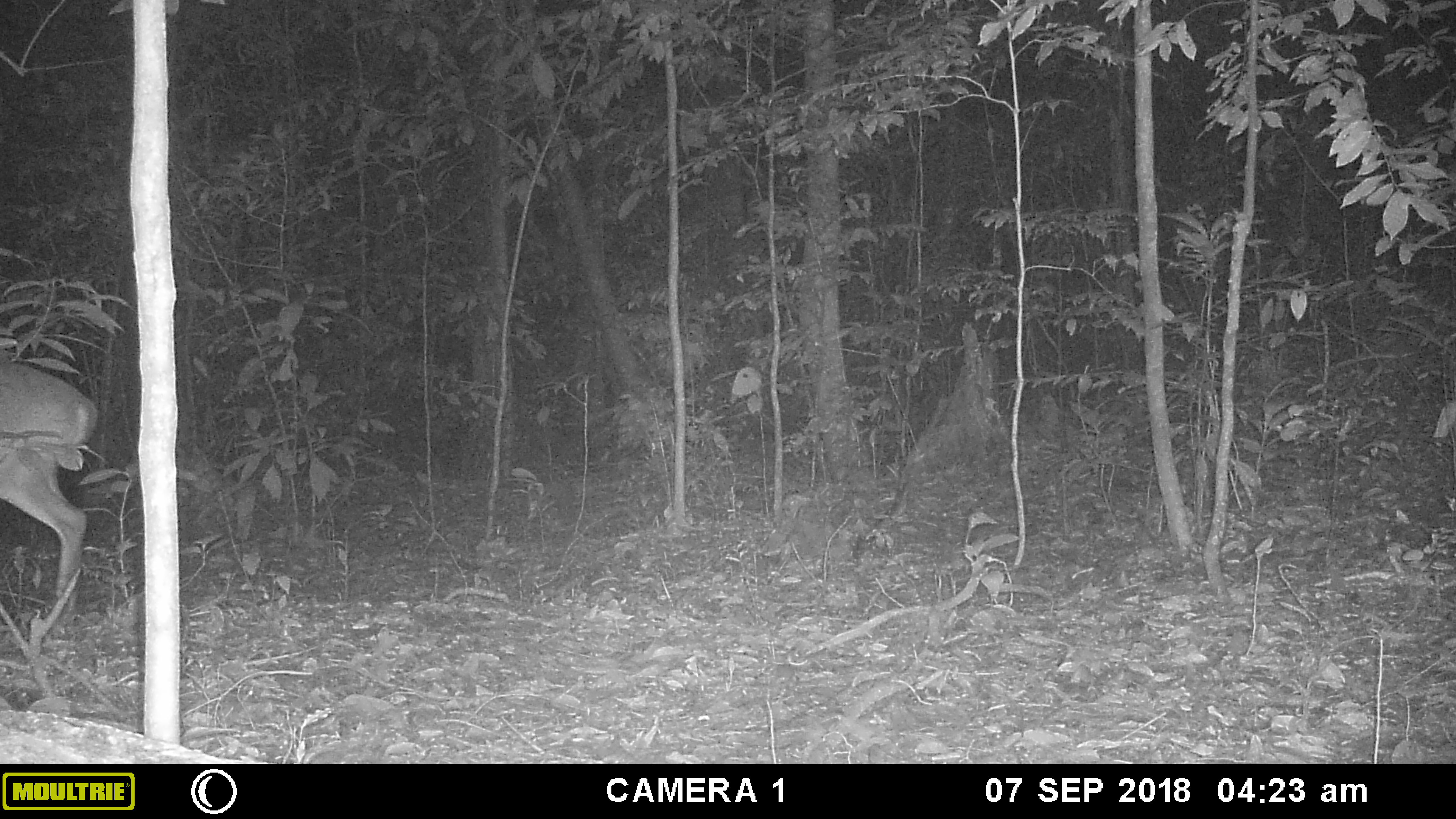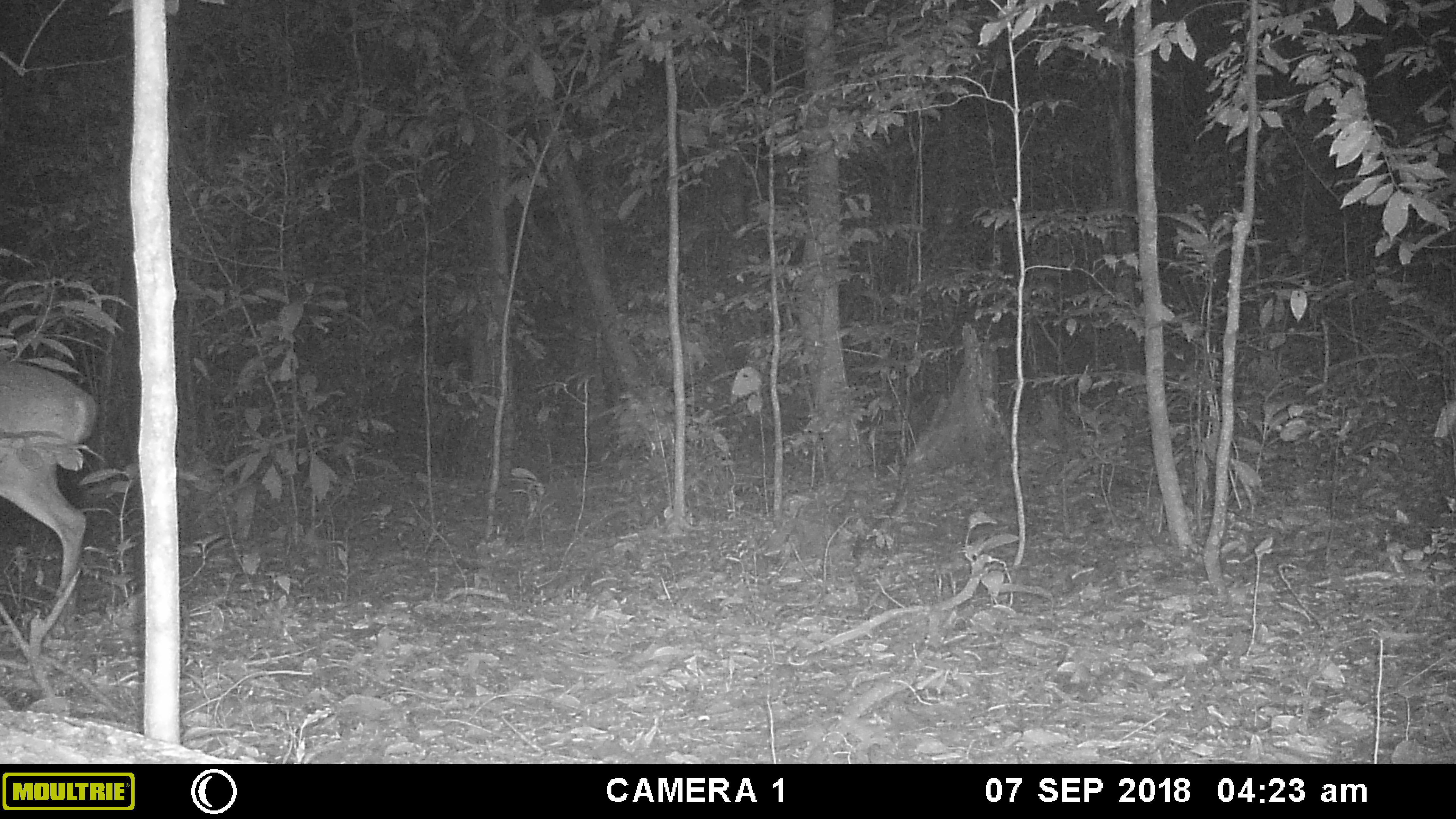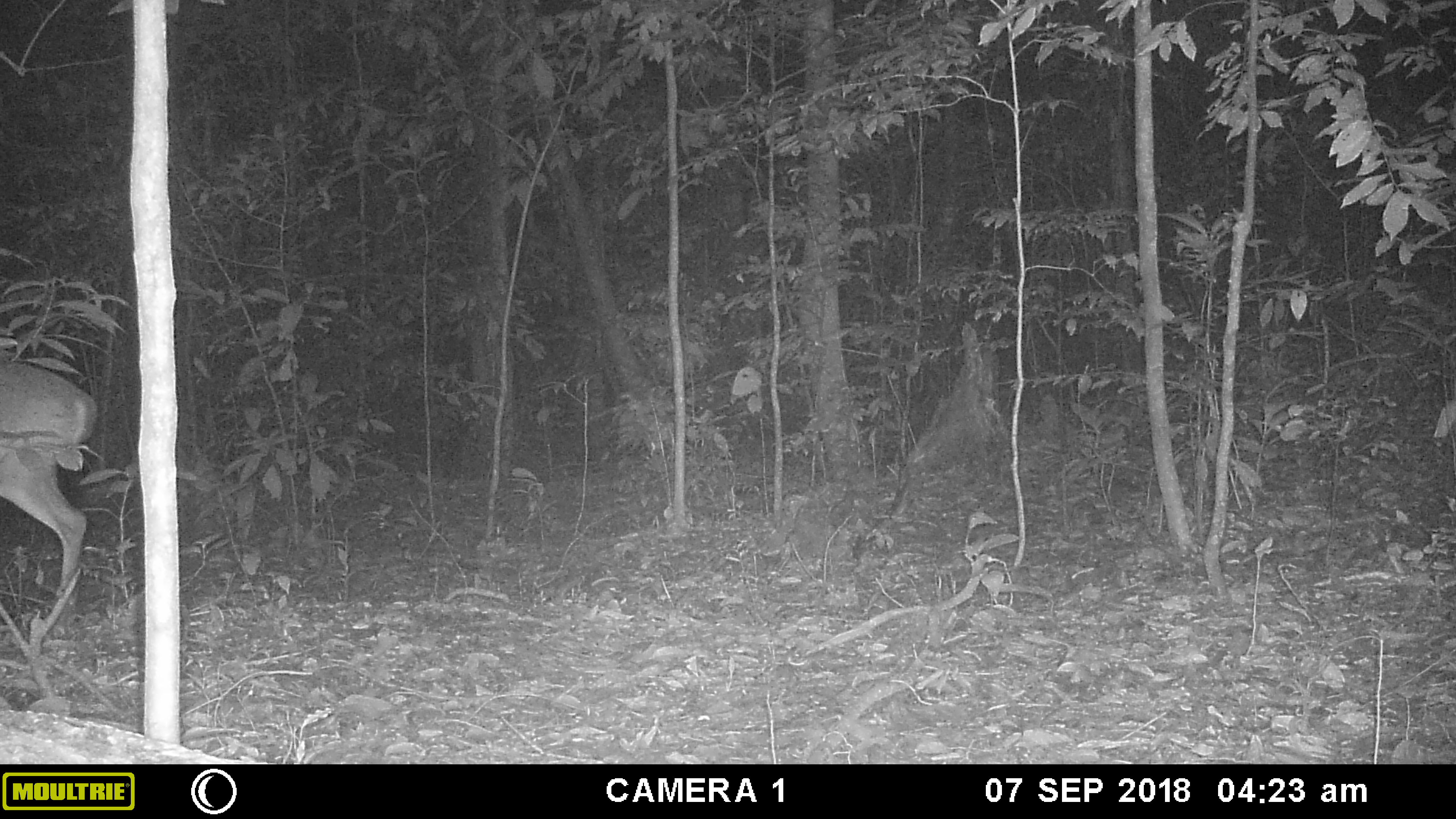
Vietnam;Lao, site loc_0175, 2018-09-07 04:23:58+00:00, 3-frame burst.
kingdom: Animalia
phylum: Chordata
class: Mammalia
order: Artiodactyla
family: Cervidae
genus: Muntiacus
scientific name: Muntiacus vuquangensis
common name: large-antlered muntjac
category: large antlered muntjac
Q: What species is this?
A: Large antlered muntjac (large-antlered muntjac) (Muntiacus vuquangensis).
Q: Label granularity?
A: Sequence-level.